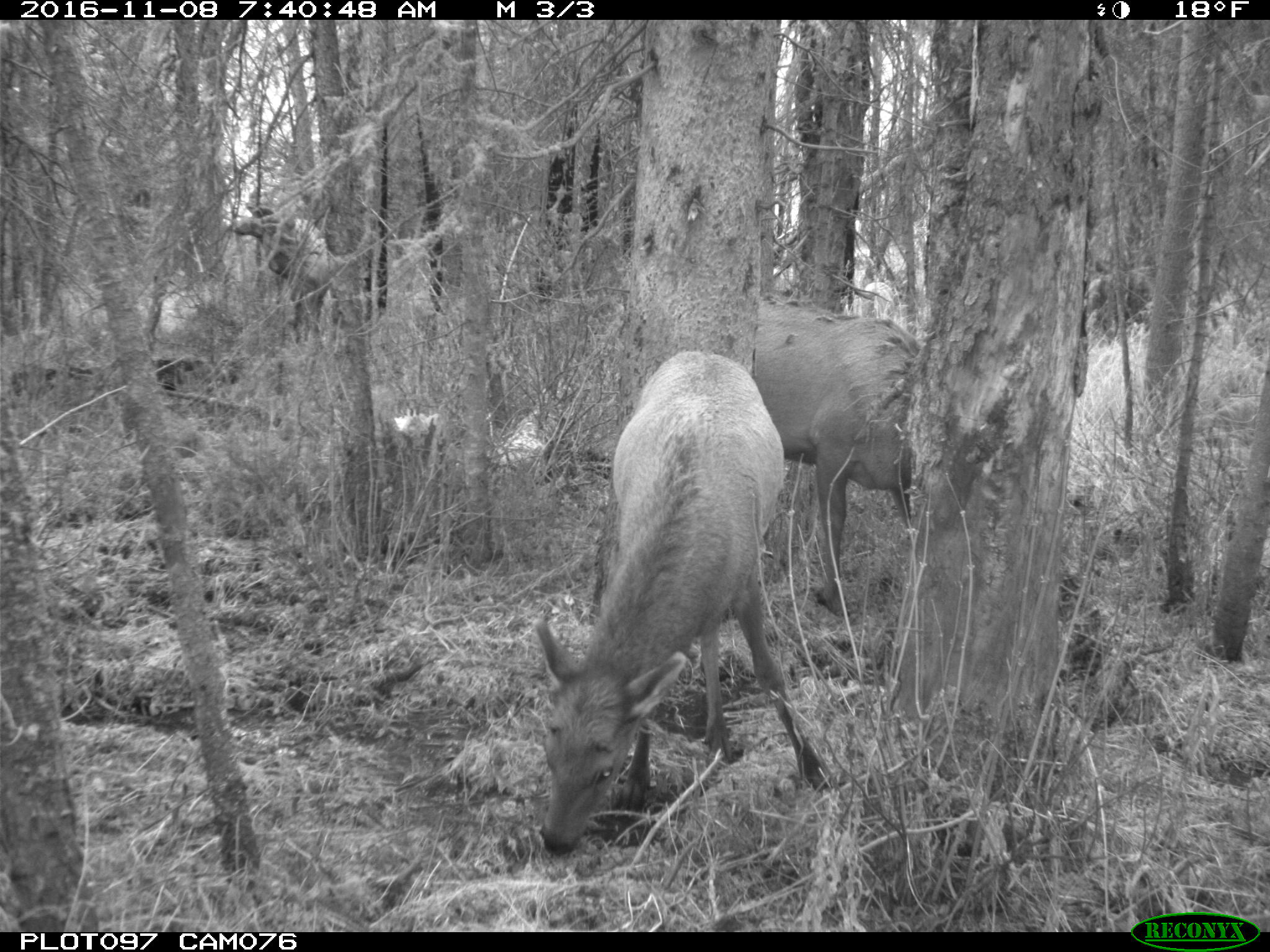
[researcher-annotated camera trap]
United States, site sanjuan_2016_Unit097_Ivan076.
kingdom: Animalia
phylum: Chordata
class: Mammalia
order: Artiodactyla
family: Cervidae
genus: Cervus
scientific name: Cervus elaphus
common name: red deer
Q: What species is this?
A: Cervus elaphus (red deer).